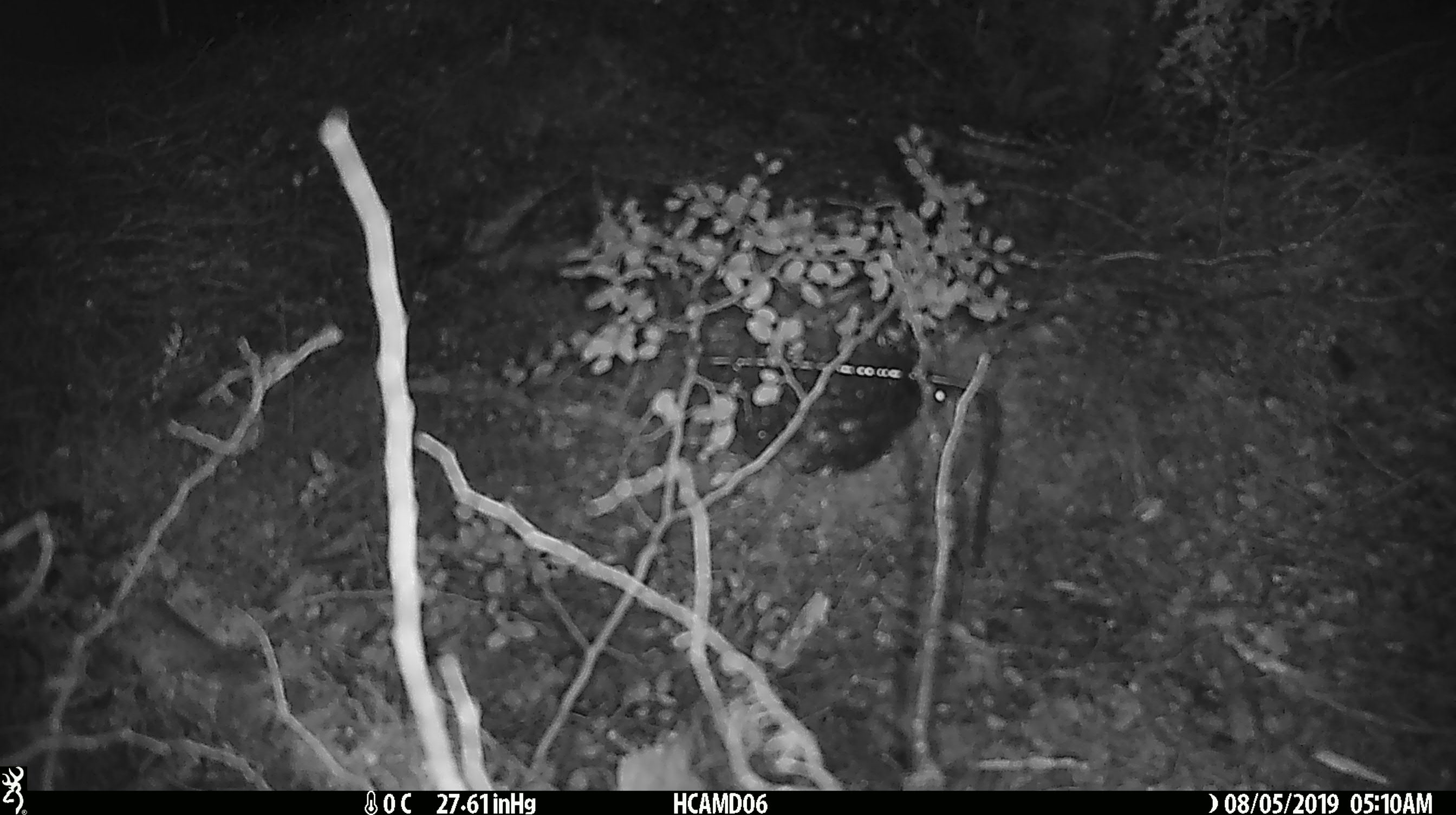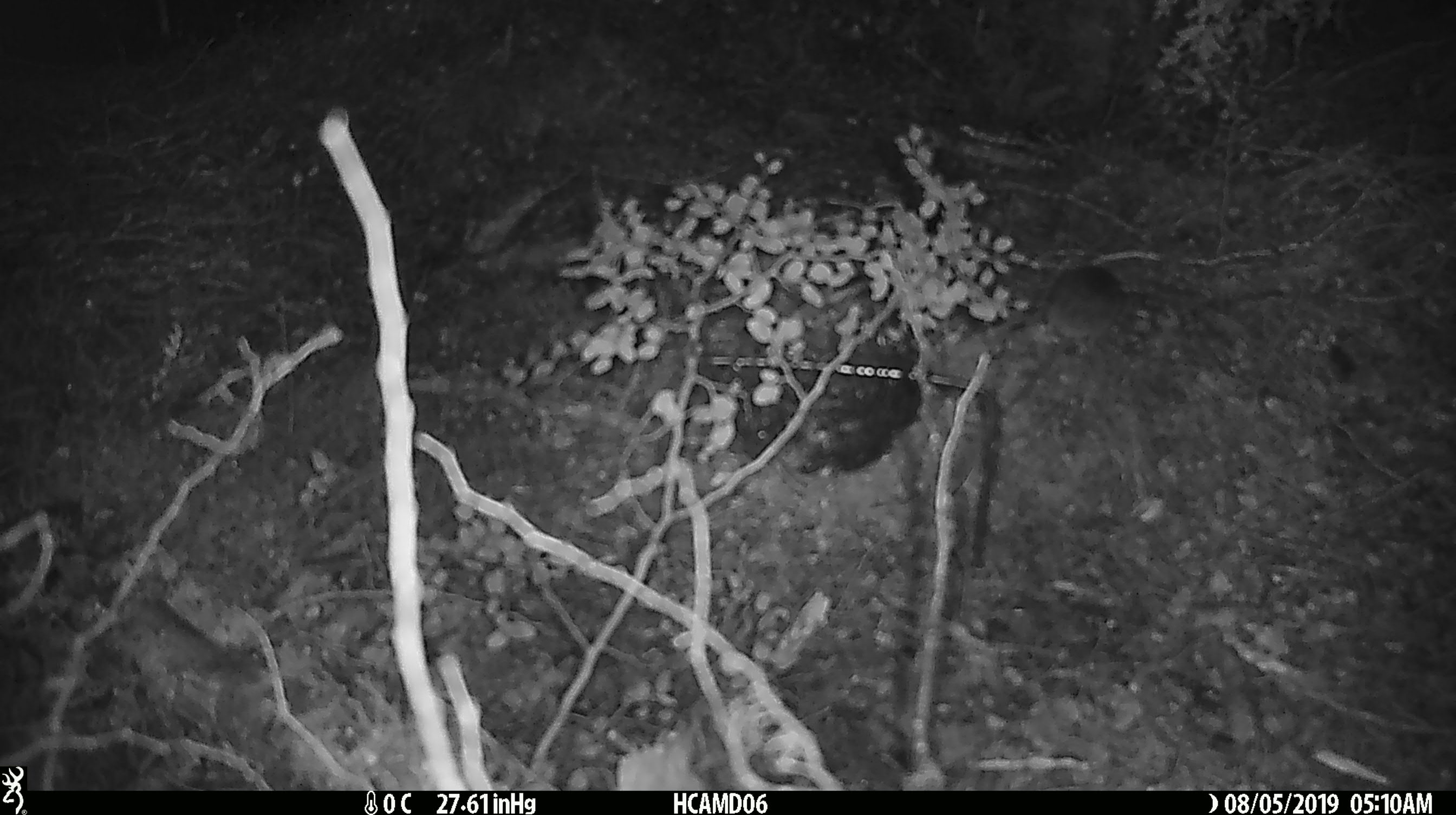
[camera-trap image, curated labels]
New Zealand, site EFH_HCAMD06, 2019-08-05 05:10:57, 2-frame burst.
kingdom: Animalia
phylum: Chordata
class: Mammalia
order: Rodentia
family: Muridae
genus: Mus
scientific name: Mus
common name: mouse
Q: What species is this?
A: Mouse (Mus).